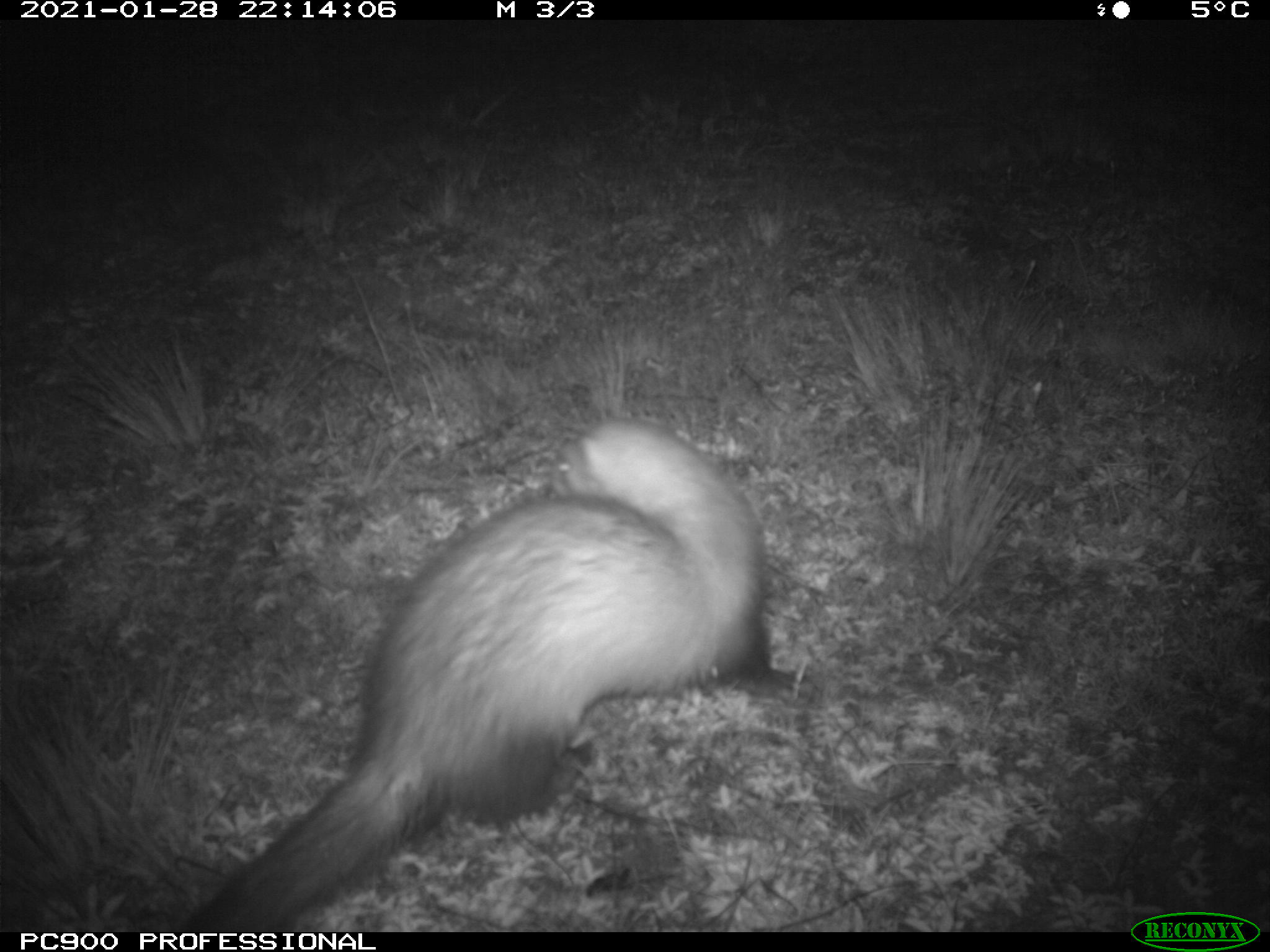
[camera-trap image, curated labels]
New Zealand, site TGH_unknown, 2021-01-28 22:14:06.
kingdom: Animalia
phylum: Chordata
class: Mammalia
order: Carnivora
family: Mustelidae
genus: Mustela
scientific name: Mustela furo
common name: ferret